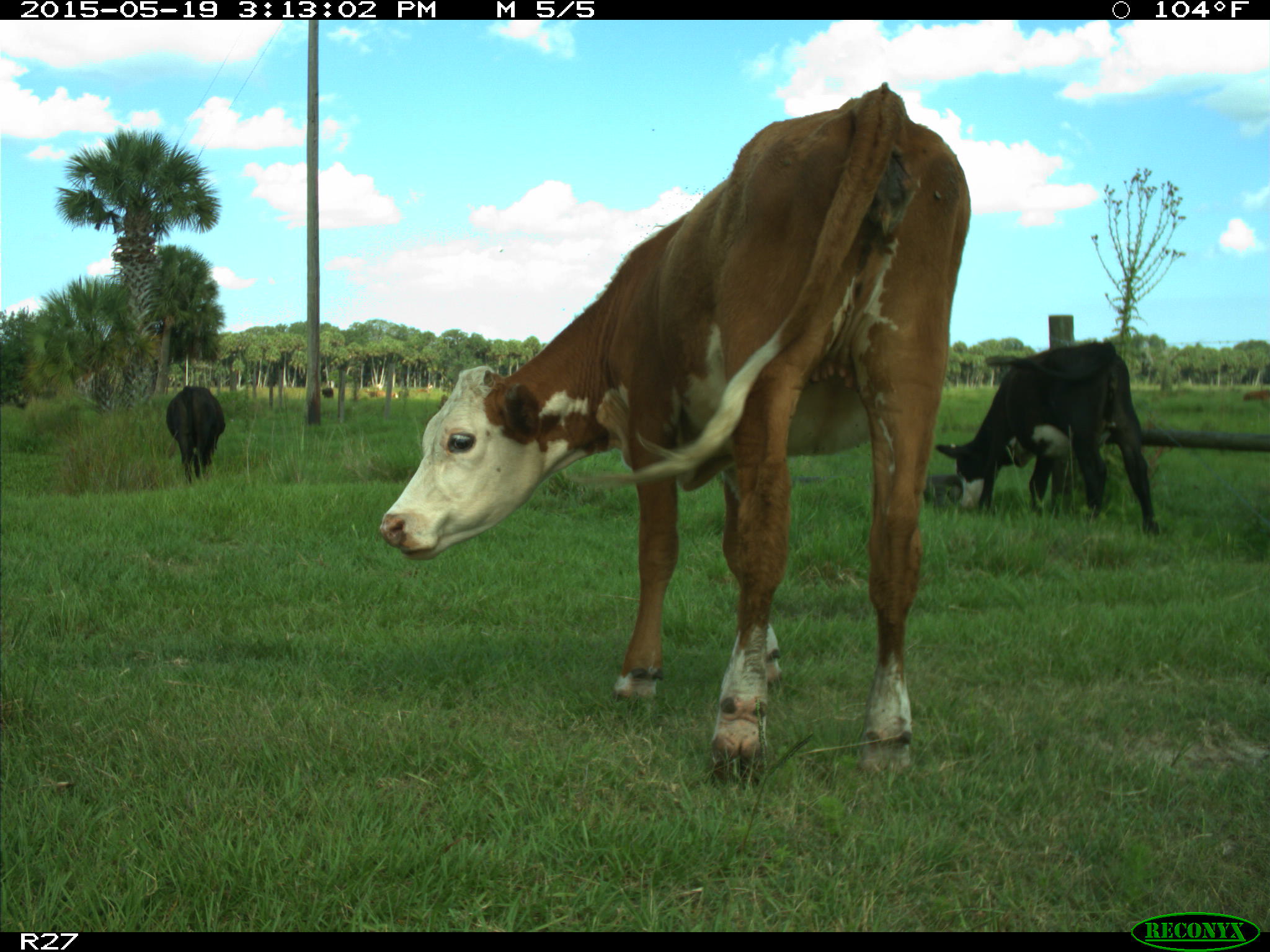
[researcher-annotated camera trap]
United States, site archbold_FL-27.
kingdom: Animalia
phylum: Chordata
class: Mammalia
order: Artiodactyla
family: Bovidae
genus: Bos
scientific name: Bos taurus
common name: domestic cow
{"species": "Bos taurus (domestic cow)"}